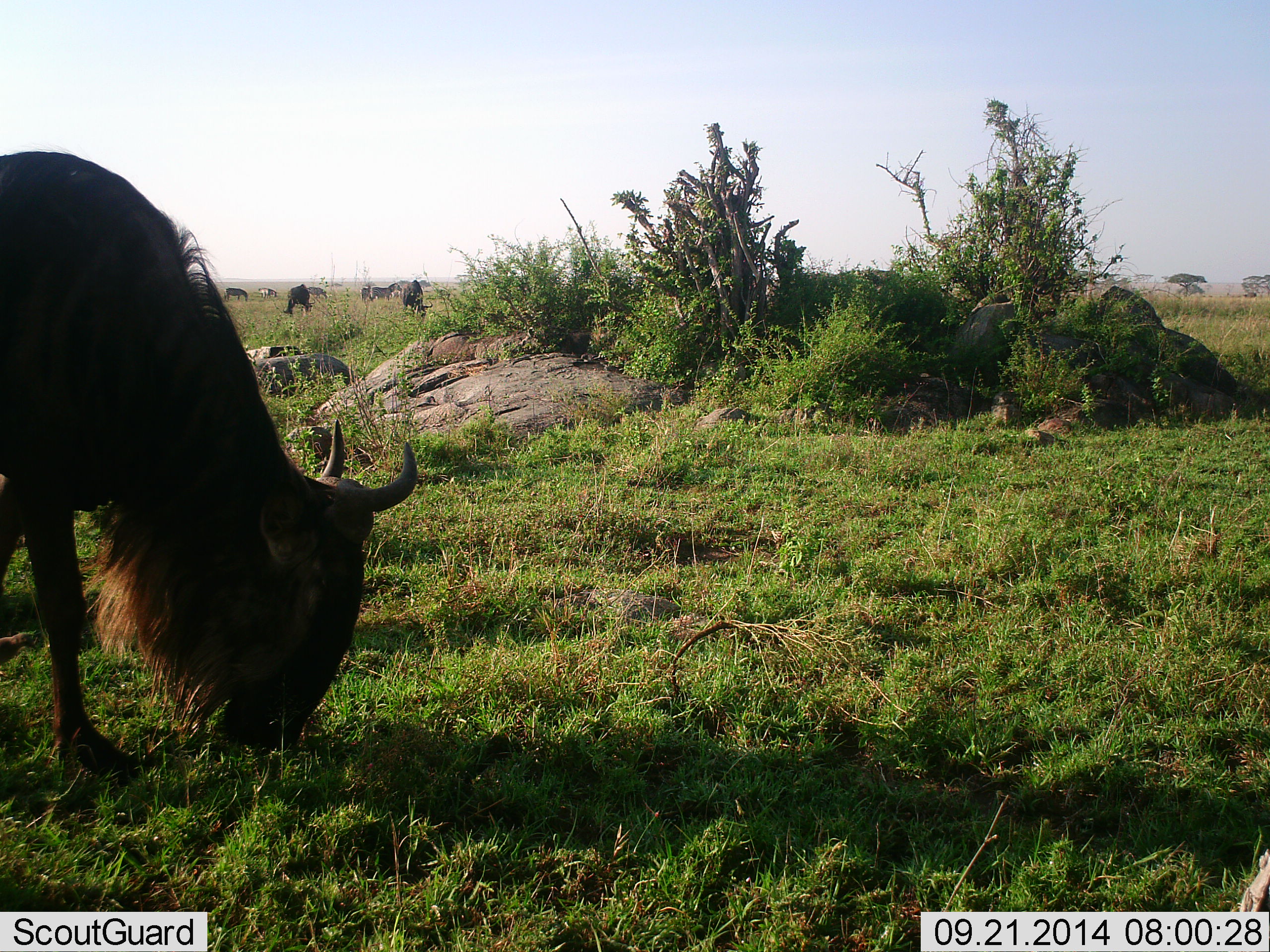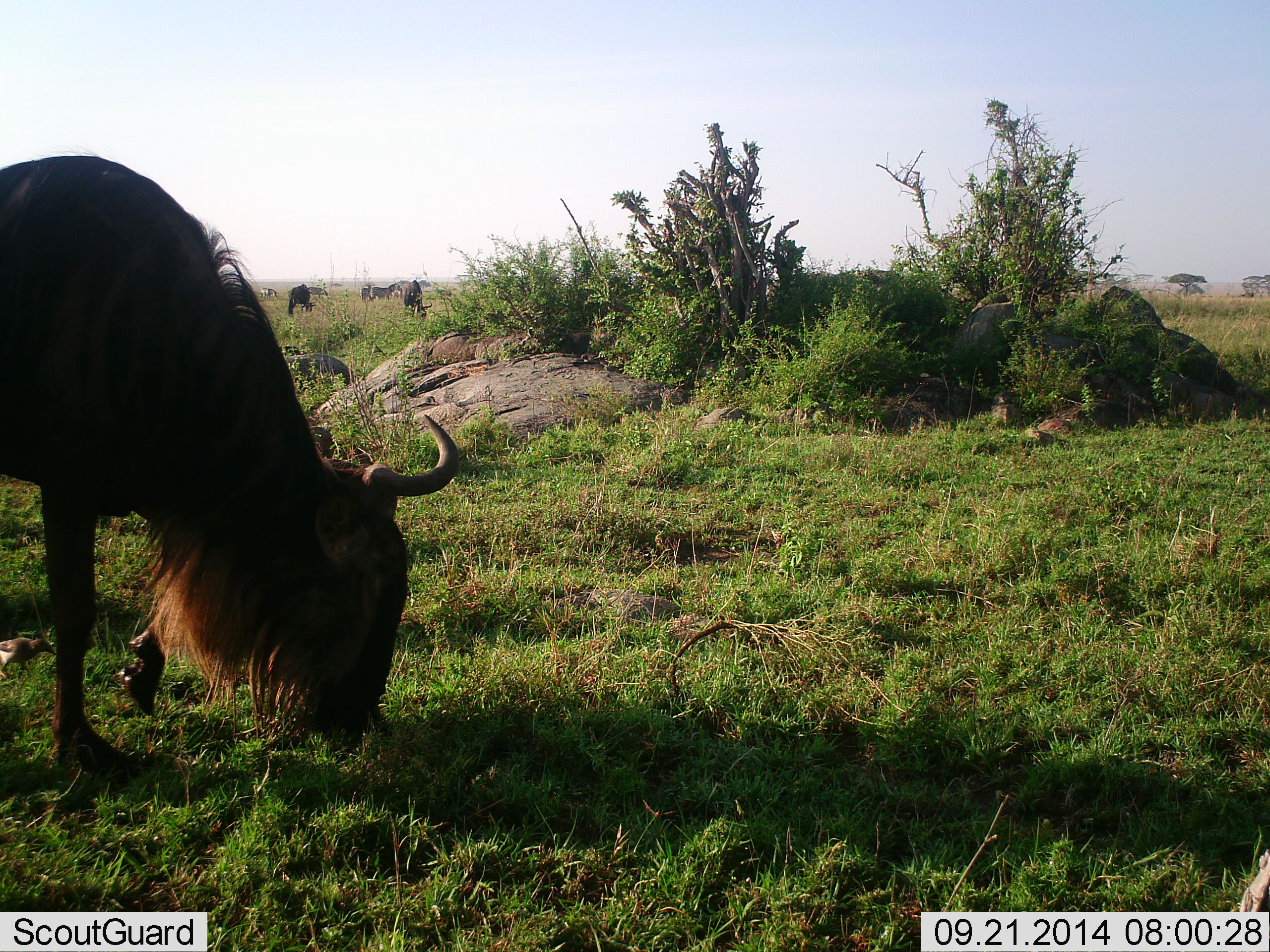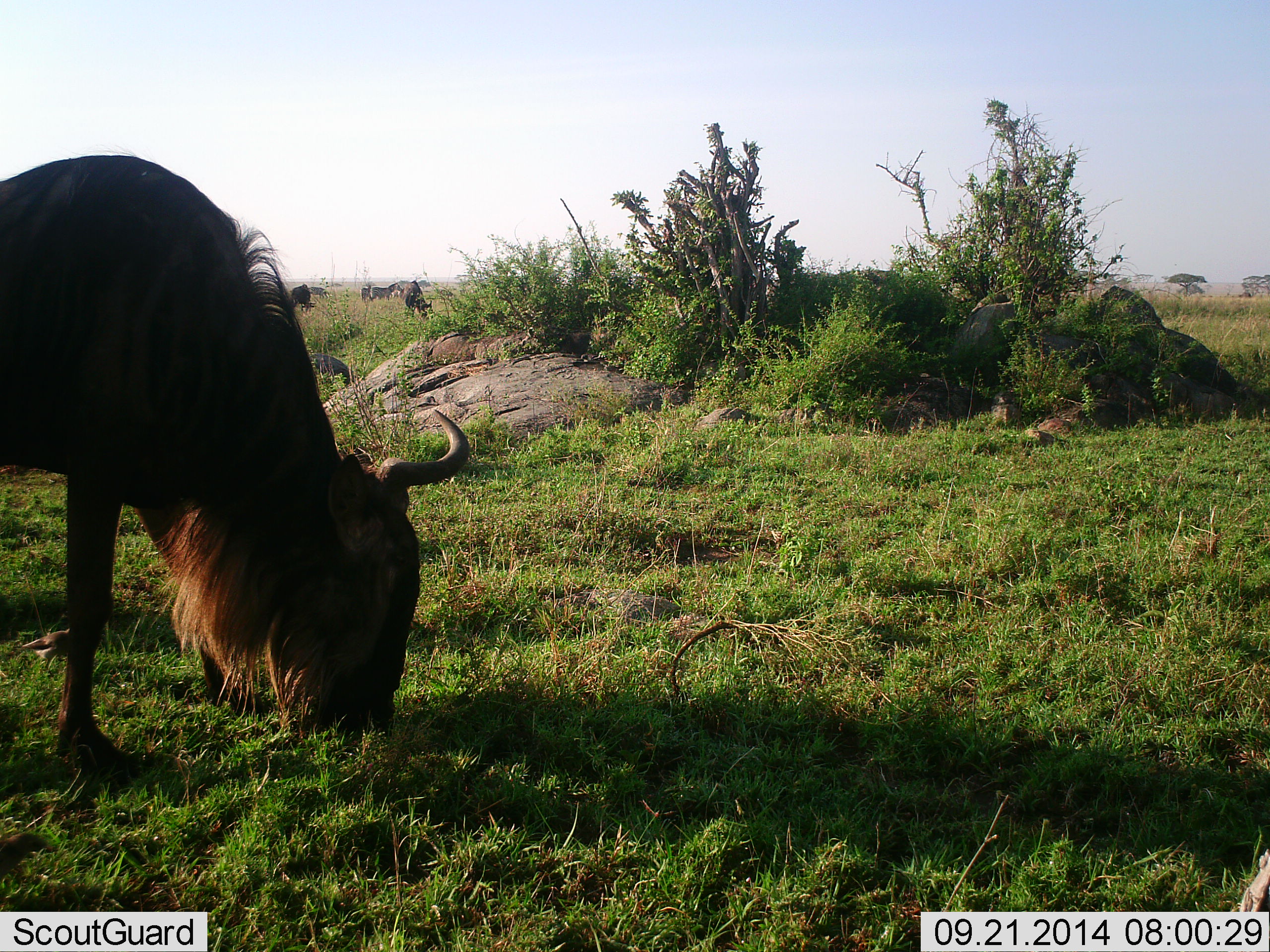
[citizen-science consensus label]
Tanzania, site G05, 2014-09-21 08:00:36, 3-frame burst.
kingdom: Animalia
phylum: Chordata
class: Mammalia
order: Artiodactyla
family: Bovidae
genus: Connochaetes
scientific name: Connochaetes taurinus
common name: blue wildebeest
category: wildebeest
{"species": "wildebeest (blue wildebeest) (Connochaetes taurinus)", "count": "6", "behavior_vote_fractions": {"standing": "15%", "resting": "0%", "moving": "31%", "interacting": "0%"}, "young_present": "0%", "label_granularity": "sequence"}